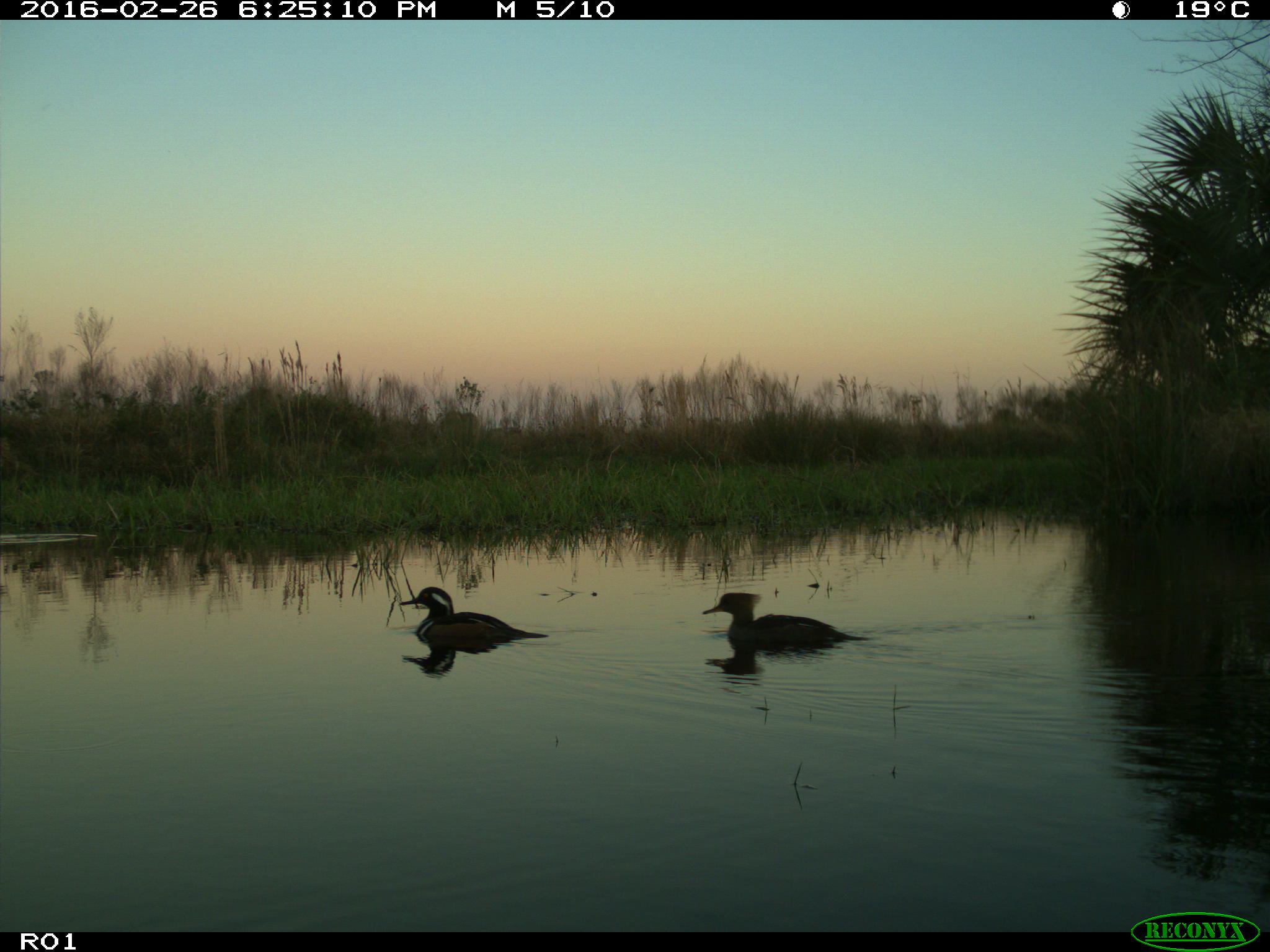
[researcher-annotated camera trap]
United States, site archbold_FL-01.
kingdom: Animalia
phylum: Chordata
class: Aves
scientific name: Aves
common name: birds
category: unidentified bird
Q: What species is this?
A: Unidentified bird (birds) (Aves).